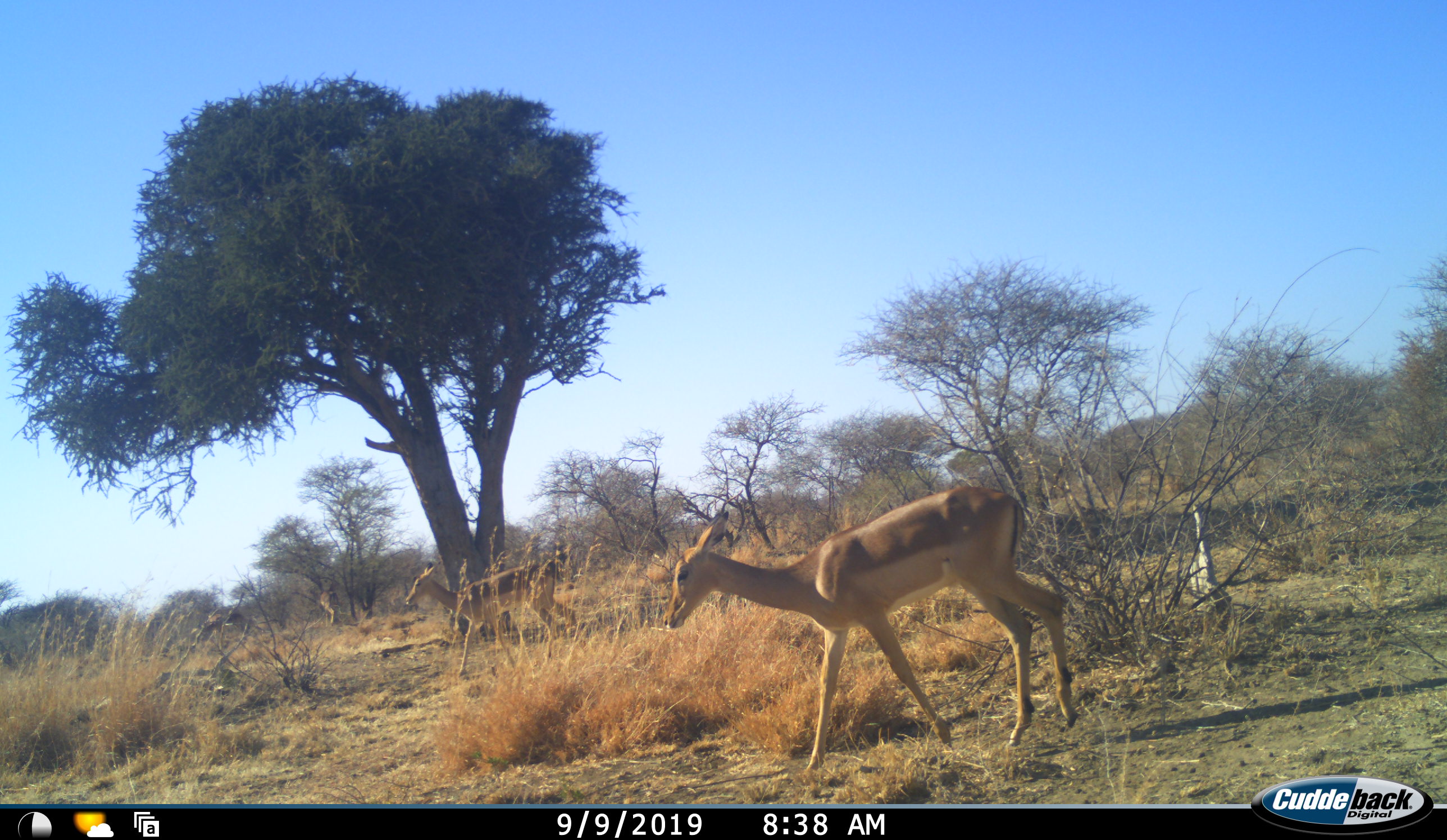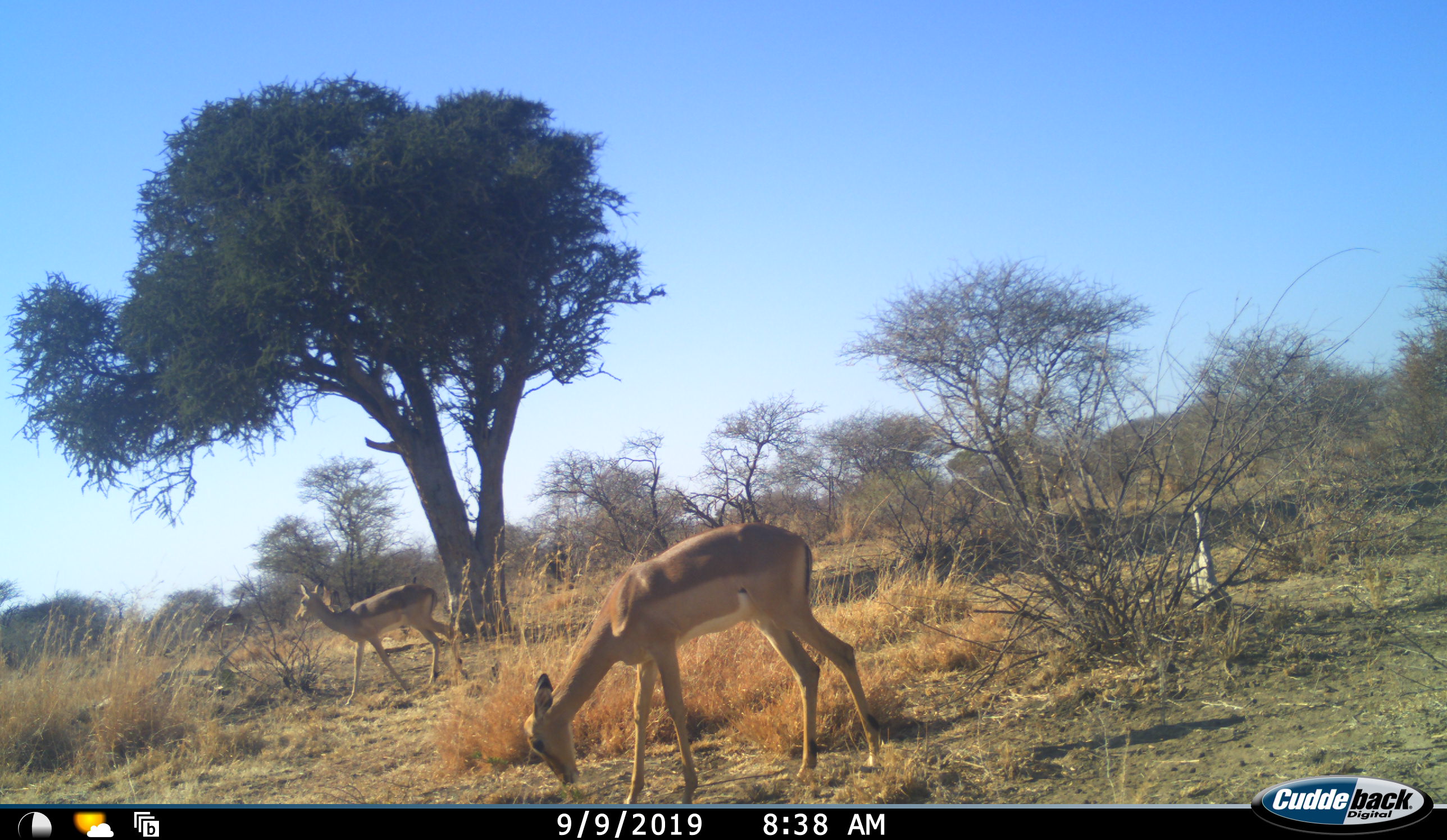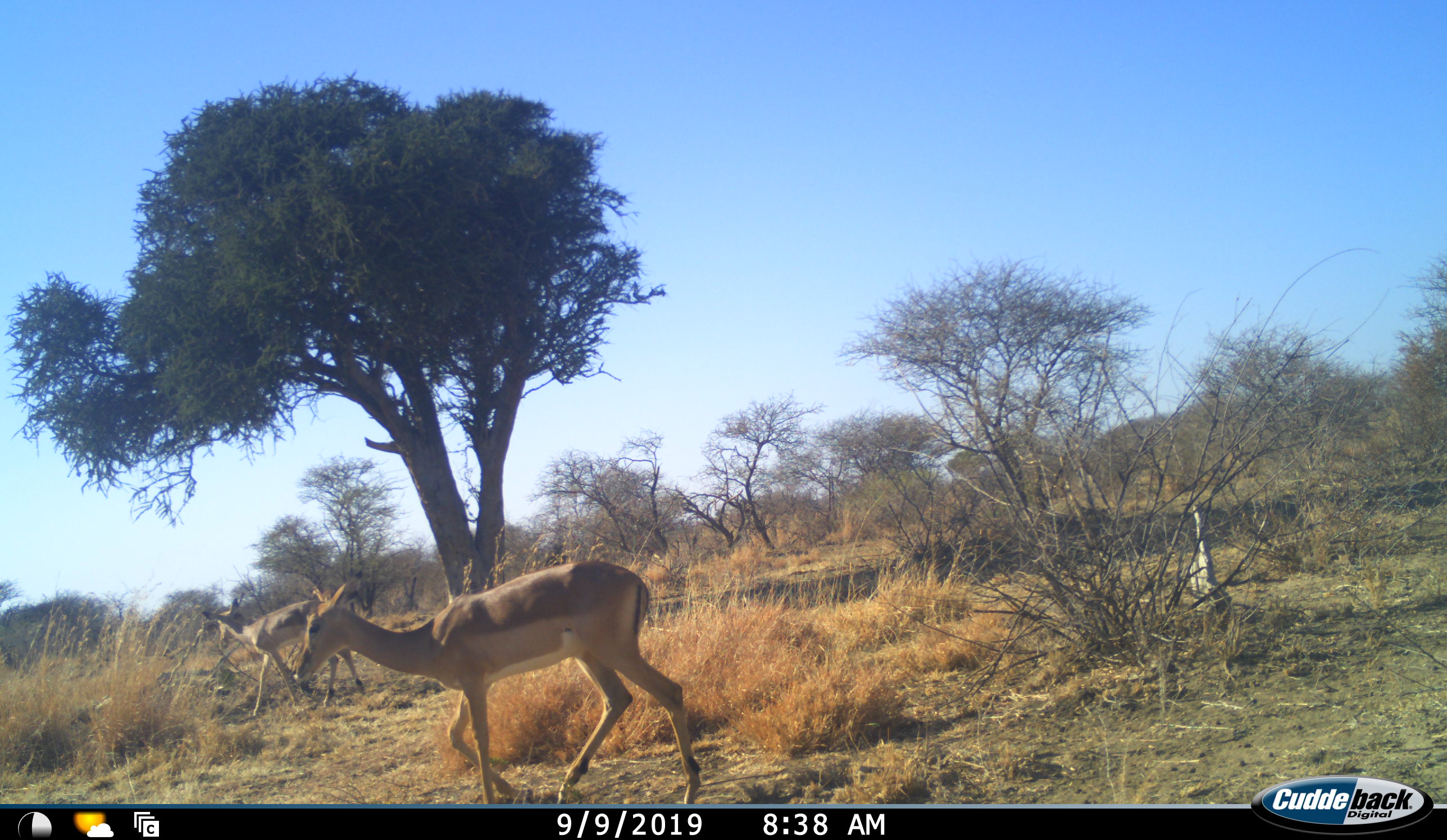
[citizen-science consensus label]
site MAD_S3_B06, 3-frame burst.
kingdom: Animalia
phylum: Chordata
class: Mammalia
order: Artiodactyla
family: Bovidae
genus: Aepyceros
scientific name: Aepyceros melampus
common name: impala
Impala (Aepyceros melampus), count 2. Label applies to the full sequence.